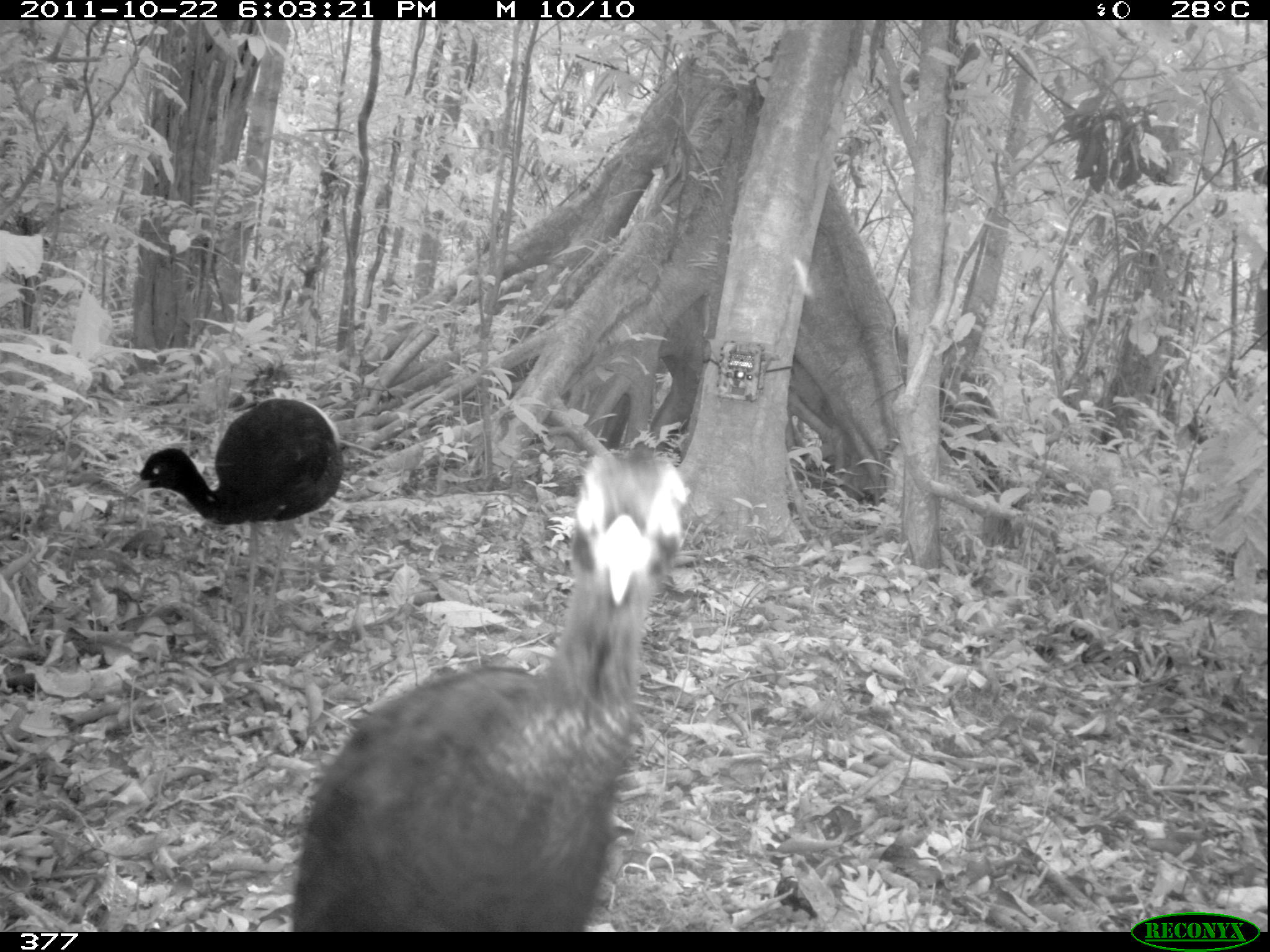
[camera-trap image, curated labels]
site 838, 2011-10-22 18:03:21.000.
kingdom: Animalia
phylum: Chordata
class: Aves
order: Gruiformes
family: Psophiidae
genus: Psophia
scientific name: Psophia leucoptera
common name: pale-winged trumpeter